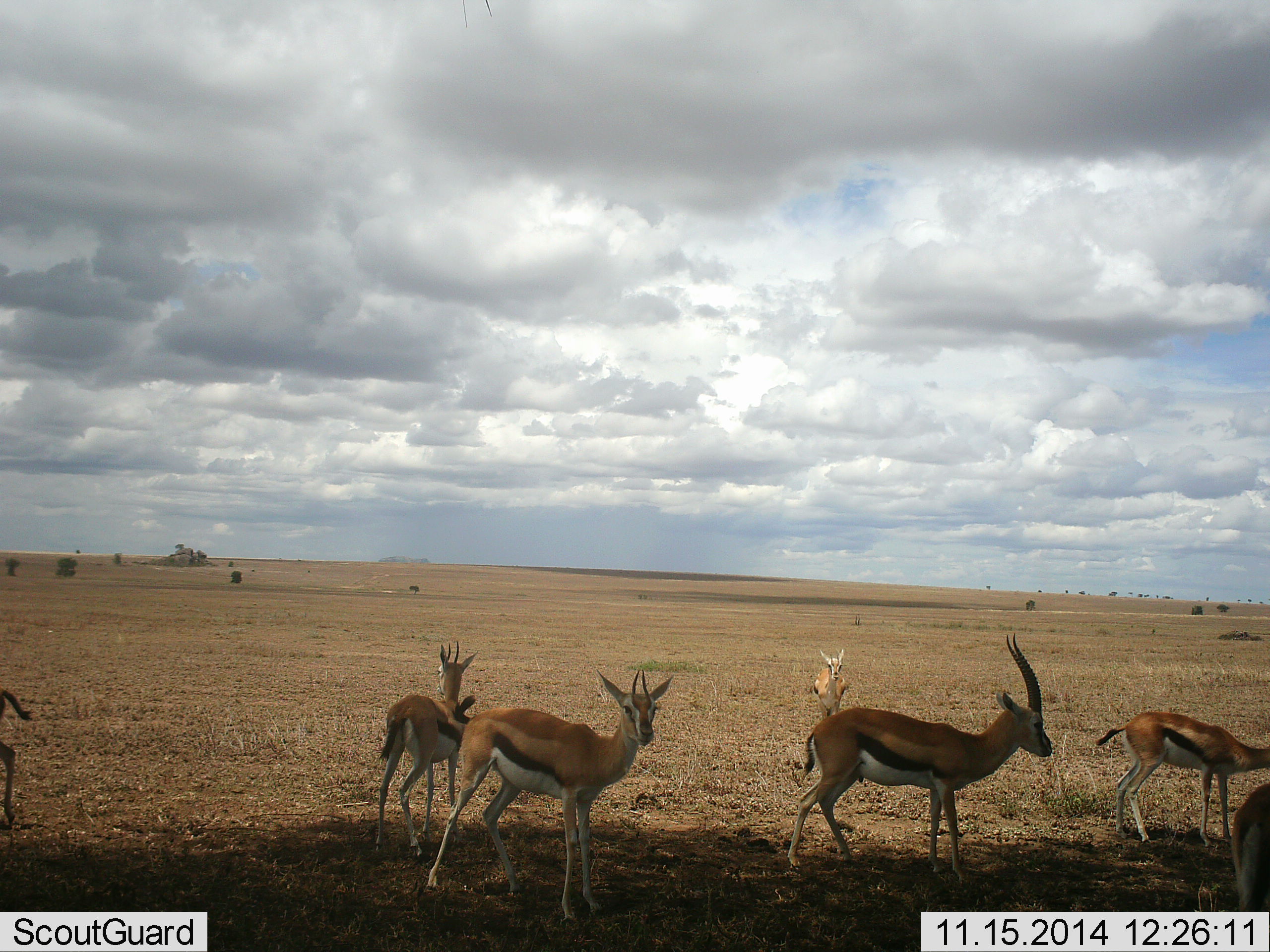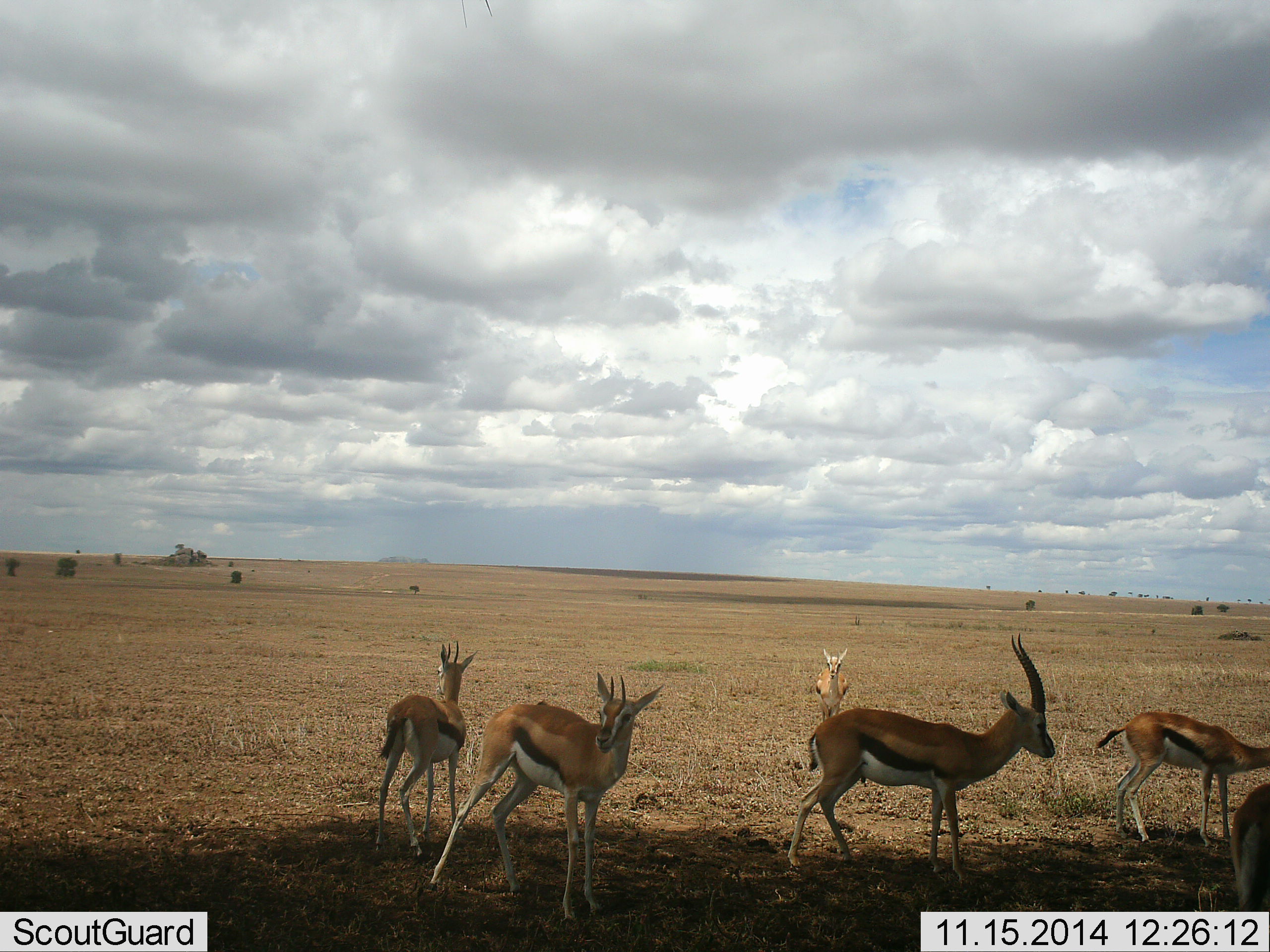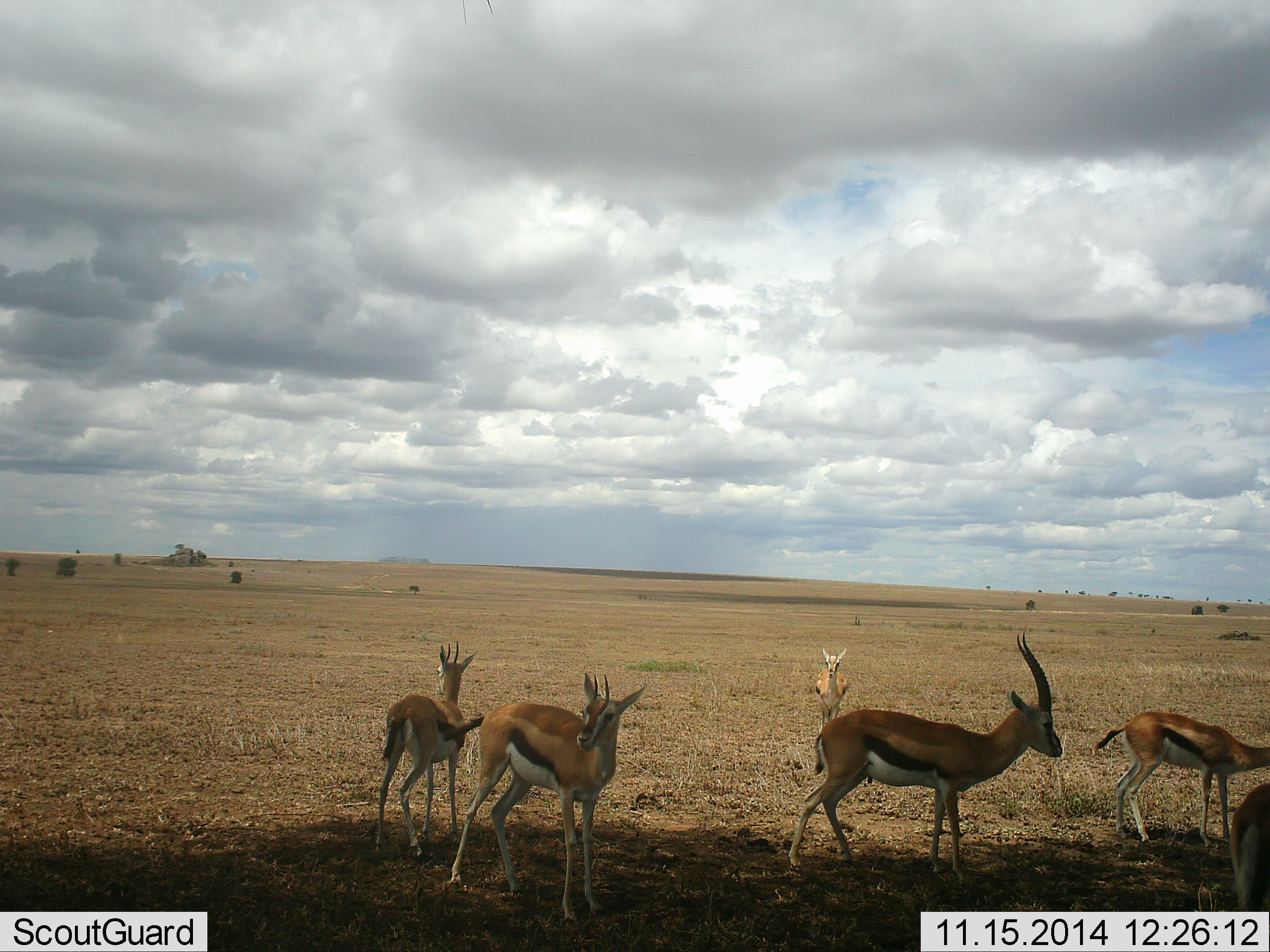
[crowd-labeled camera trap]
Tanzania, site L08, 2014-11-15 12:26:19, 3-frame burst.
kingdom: Animalia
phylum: Chordata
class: Mammalia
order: Artiodactyla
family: Bovidae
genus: Eudorcas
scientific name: Eudorcas thomsonii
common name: thomson's gazelle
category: gazellethomsons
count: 7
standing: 90%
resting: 0%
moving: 40%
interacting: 0%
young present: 30%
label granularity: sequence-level